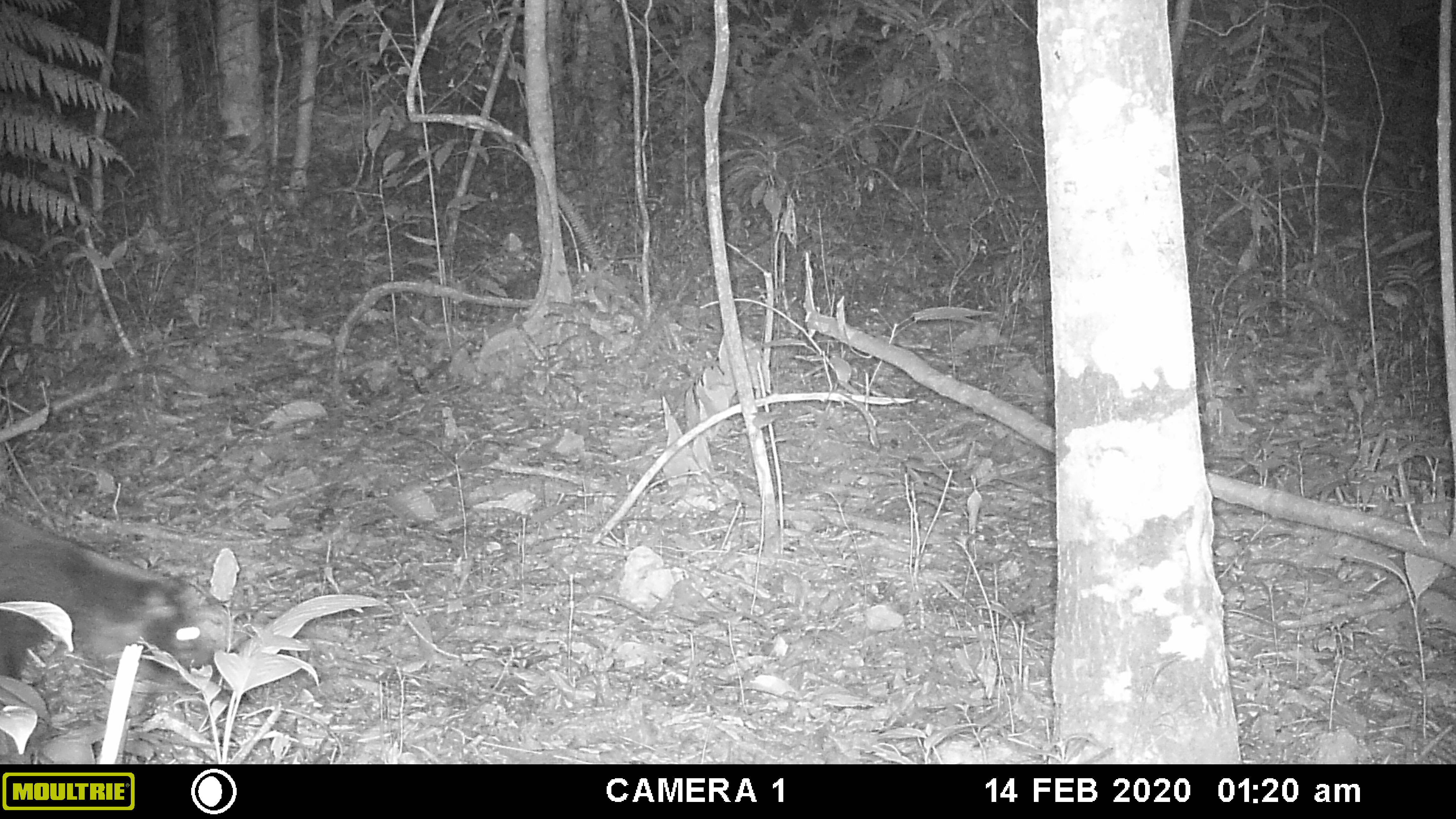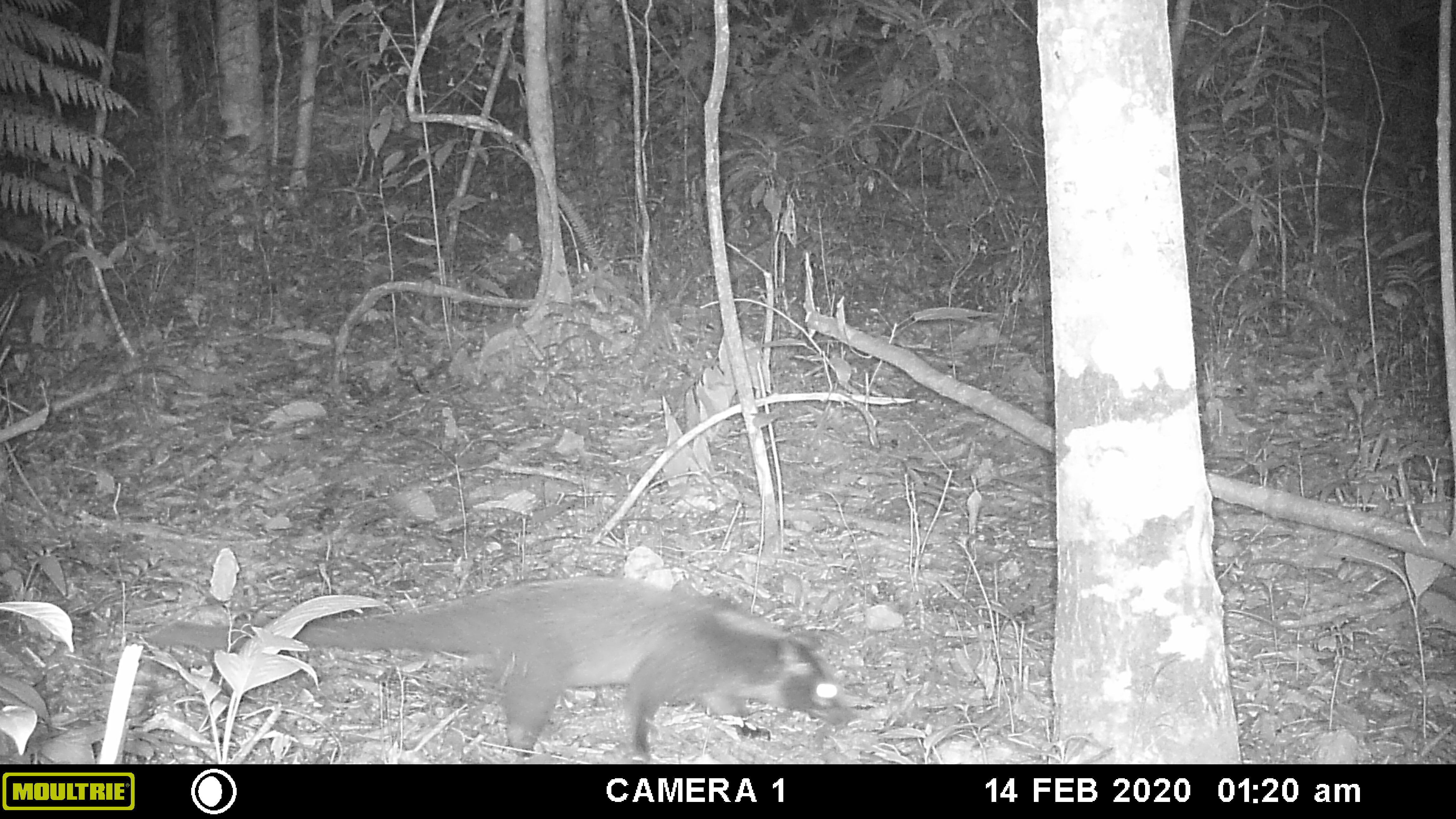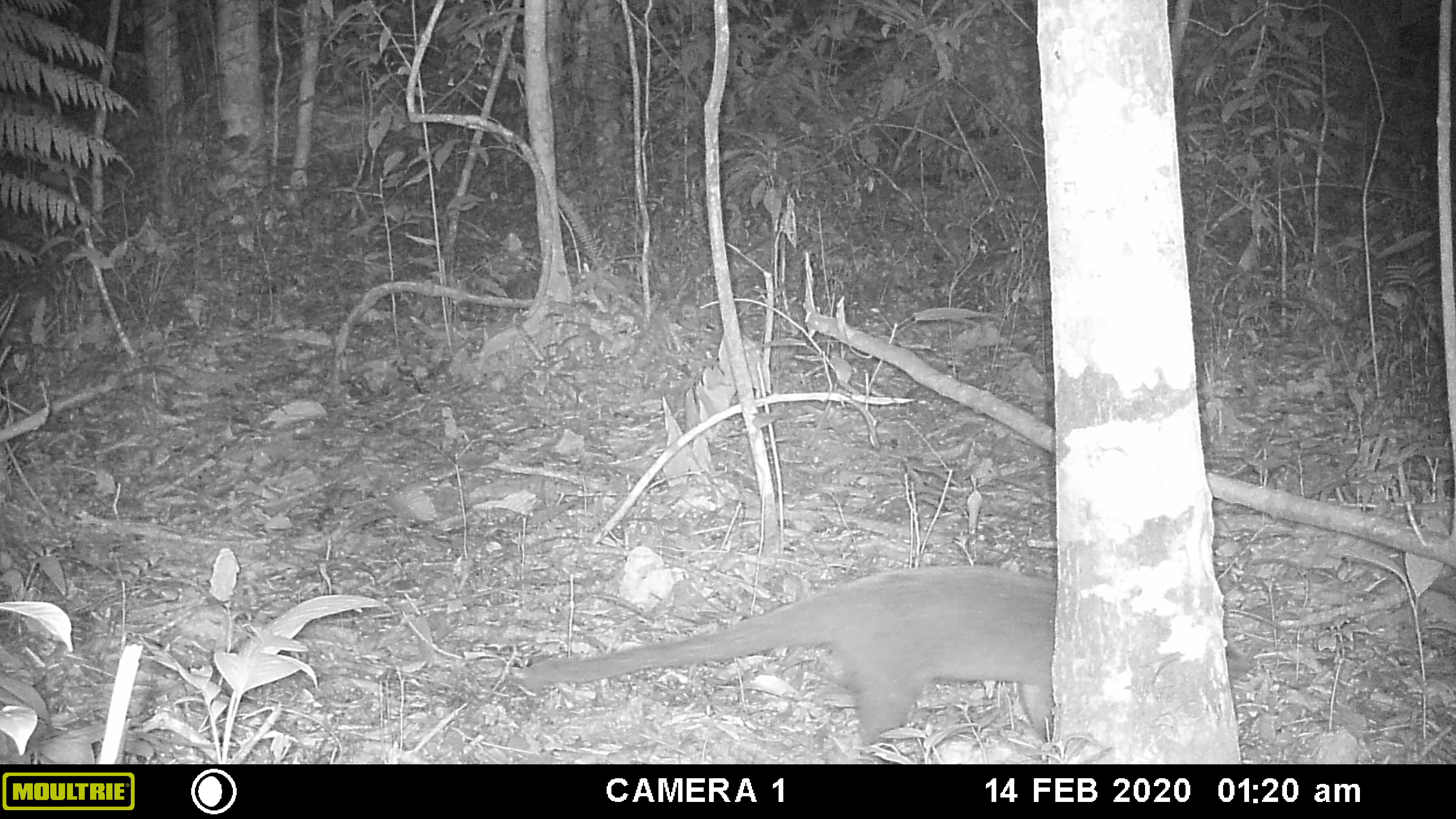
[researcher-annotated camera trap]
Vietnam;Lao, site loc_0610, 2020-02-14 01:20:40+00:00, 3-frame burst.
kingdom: Animalia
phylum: Chordata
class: Mammalia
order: Carnivora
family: Viverridae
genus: Paguma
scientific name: Paguma larvata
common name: masked palm civet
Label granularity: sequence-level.